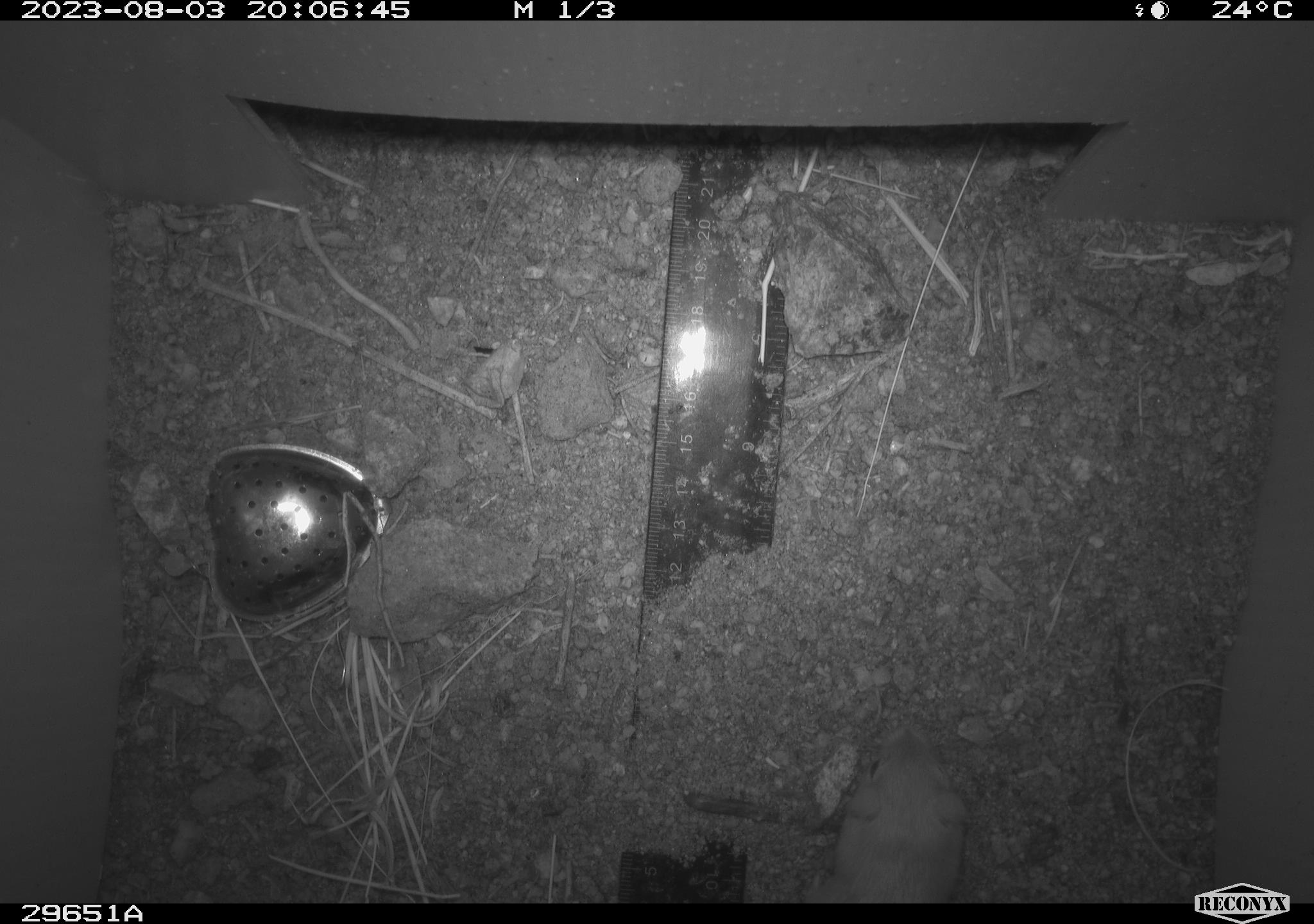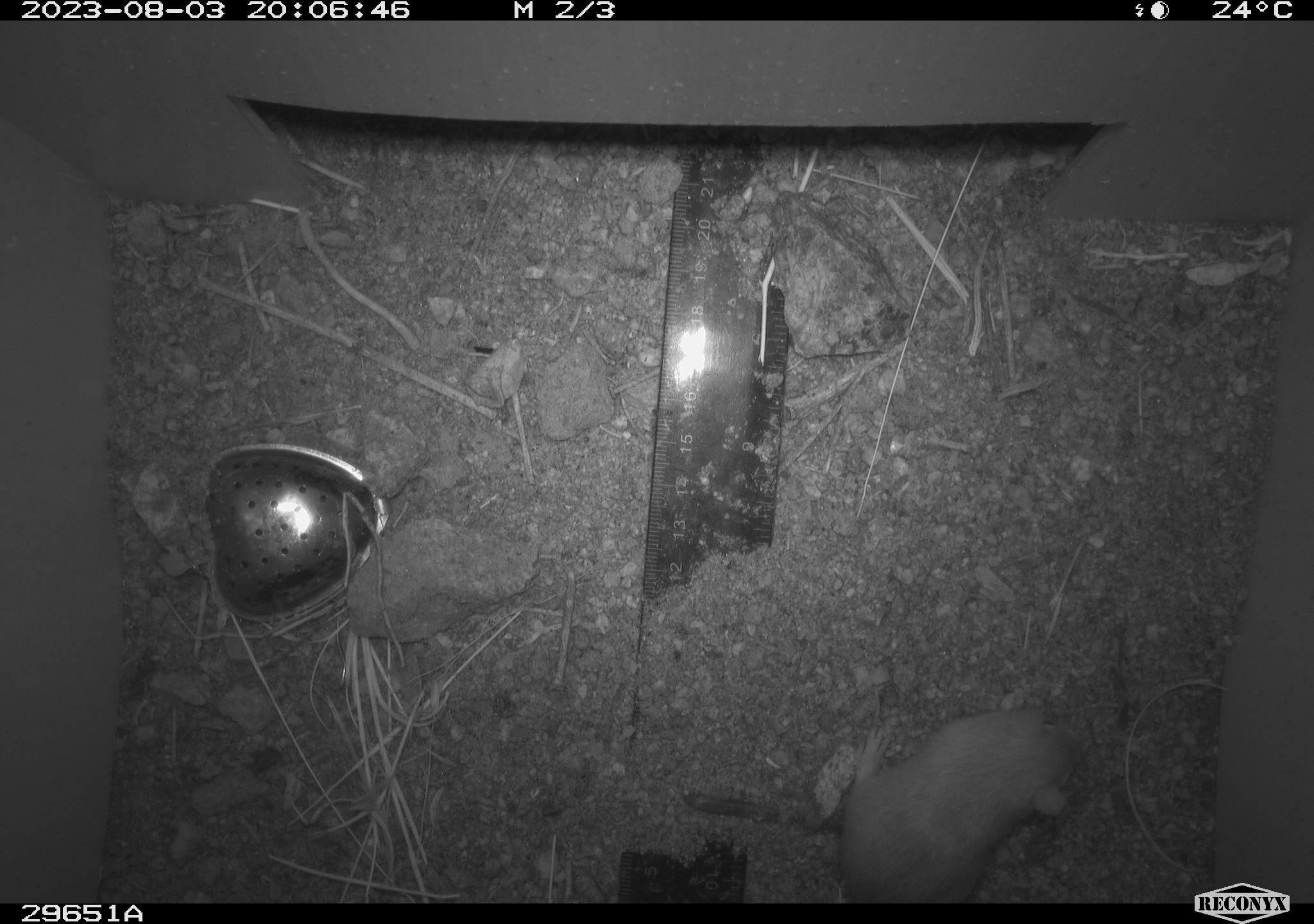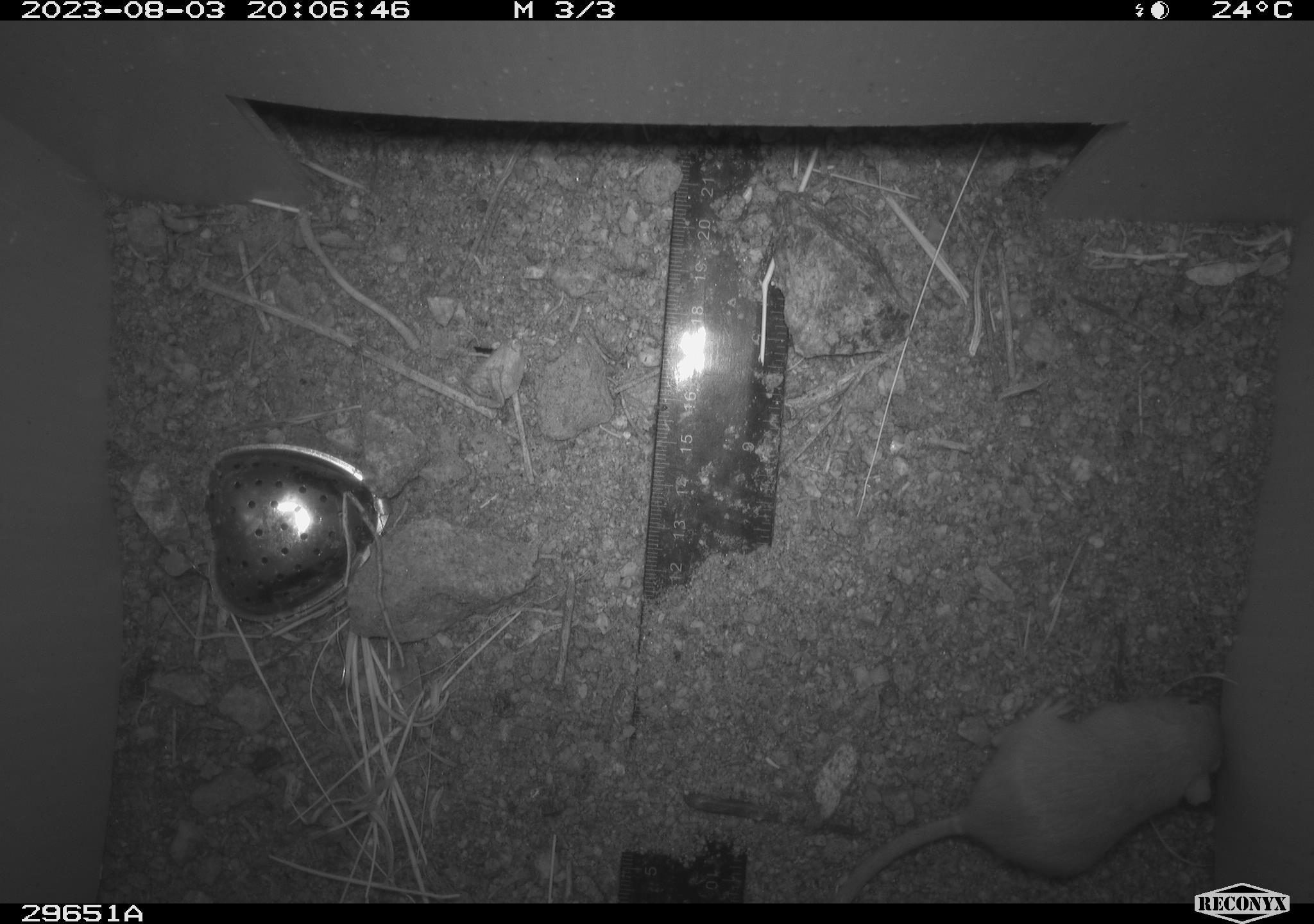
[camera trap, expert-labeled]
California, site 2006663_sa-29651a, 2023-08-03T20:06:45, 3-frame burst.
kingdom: Animalia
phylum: Chordata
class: Mammalia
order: Rodentia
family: Heteromyidae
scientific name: Heteromyidae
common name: kangaroo rats and pocket mice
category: heteromyidae family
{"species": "heteromyidae family (kangaroo rats and pocket mice) (Heteromyidae)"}